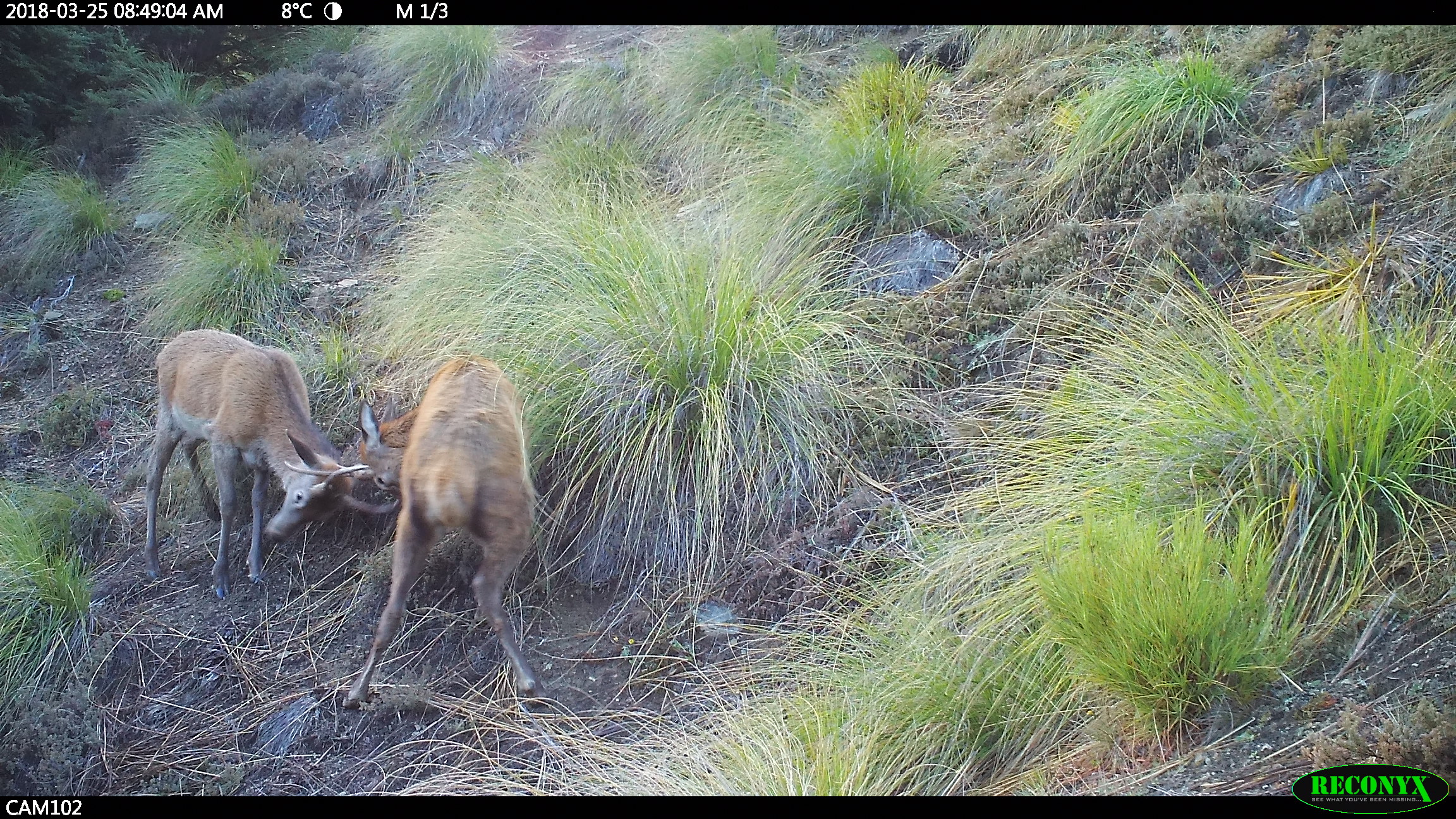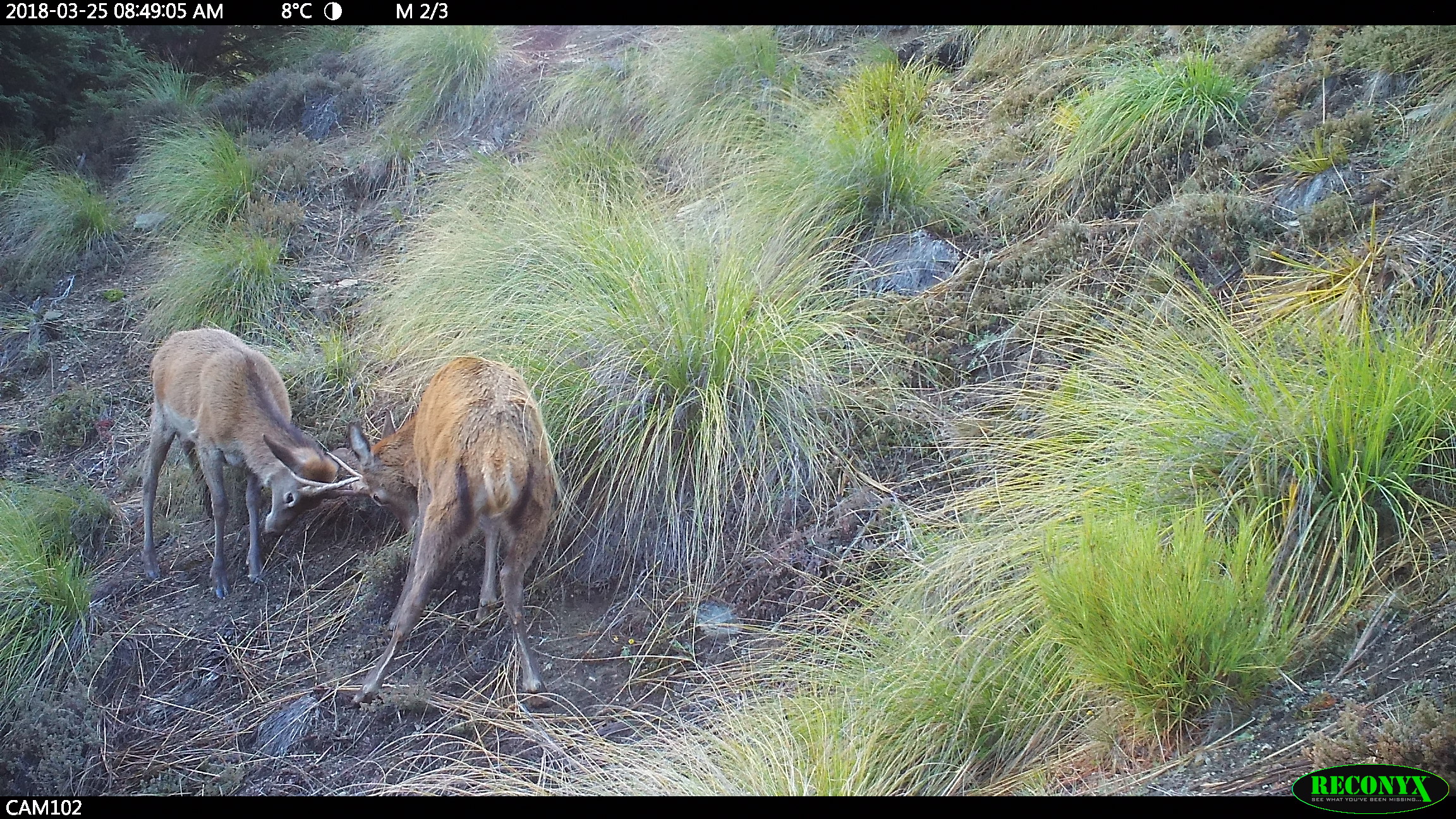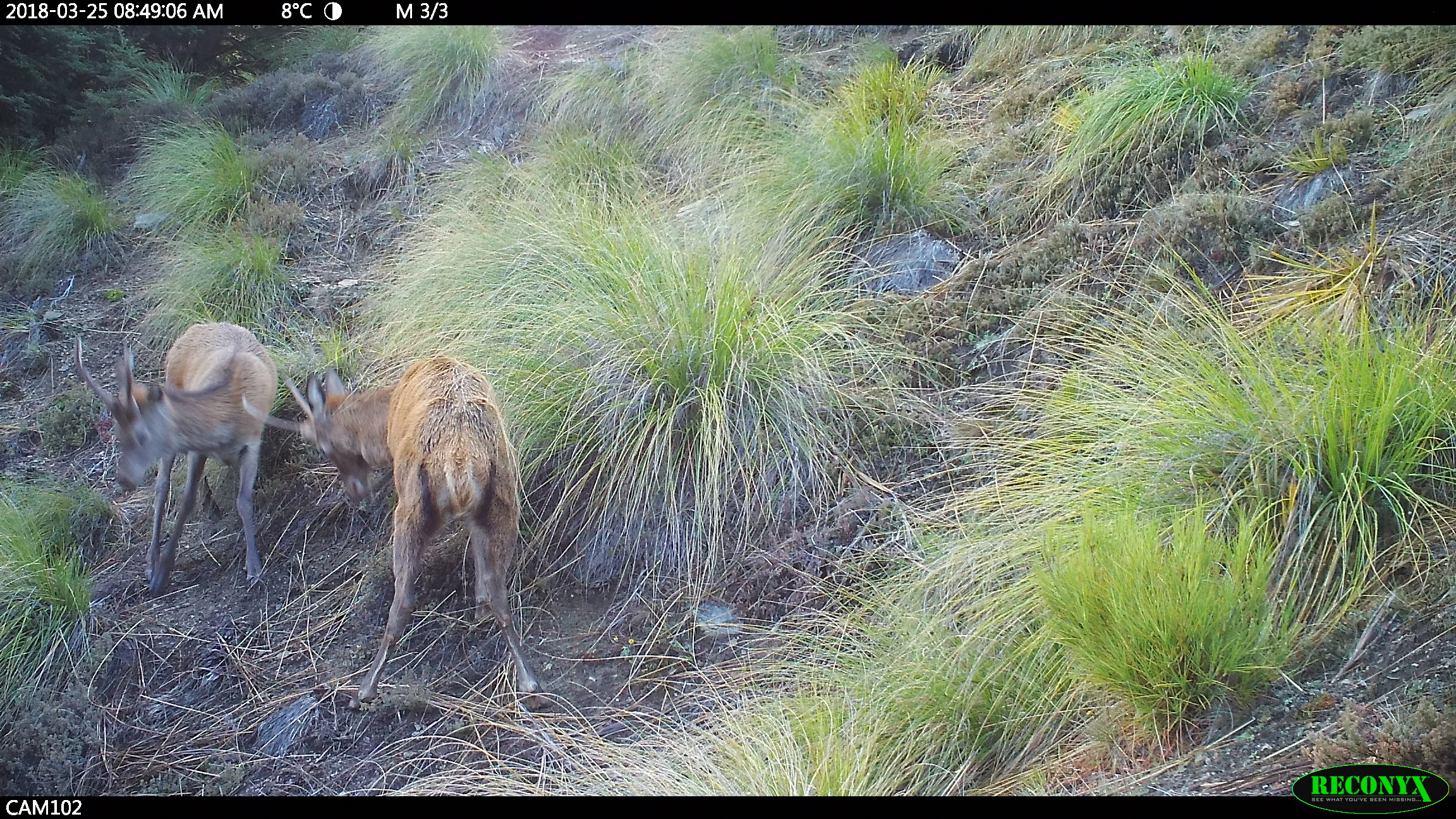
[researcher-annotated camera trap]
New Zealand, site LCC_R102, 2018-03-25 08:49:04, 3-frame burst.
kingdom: Animalia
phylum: Chordata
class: Mammalia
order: Artiodactyla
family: Cervidae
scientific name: Cervidae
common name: deer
Deer (Cervidae).